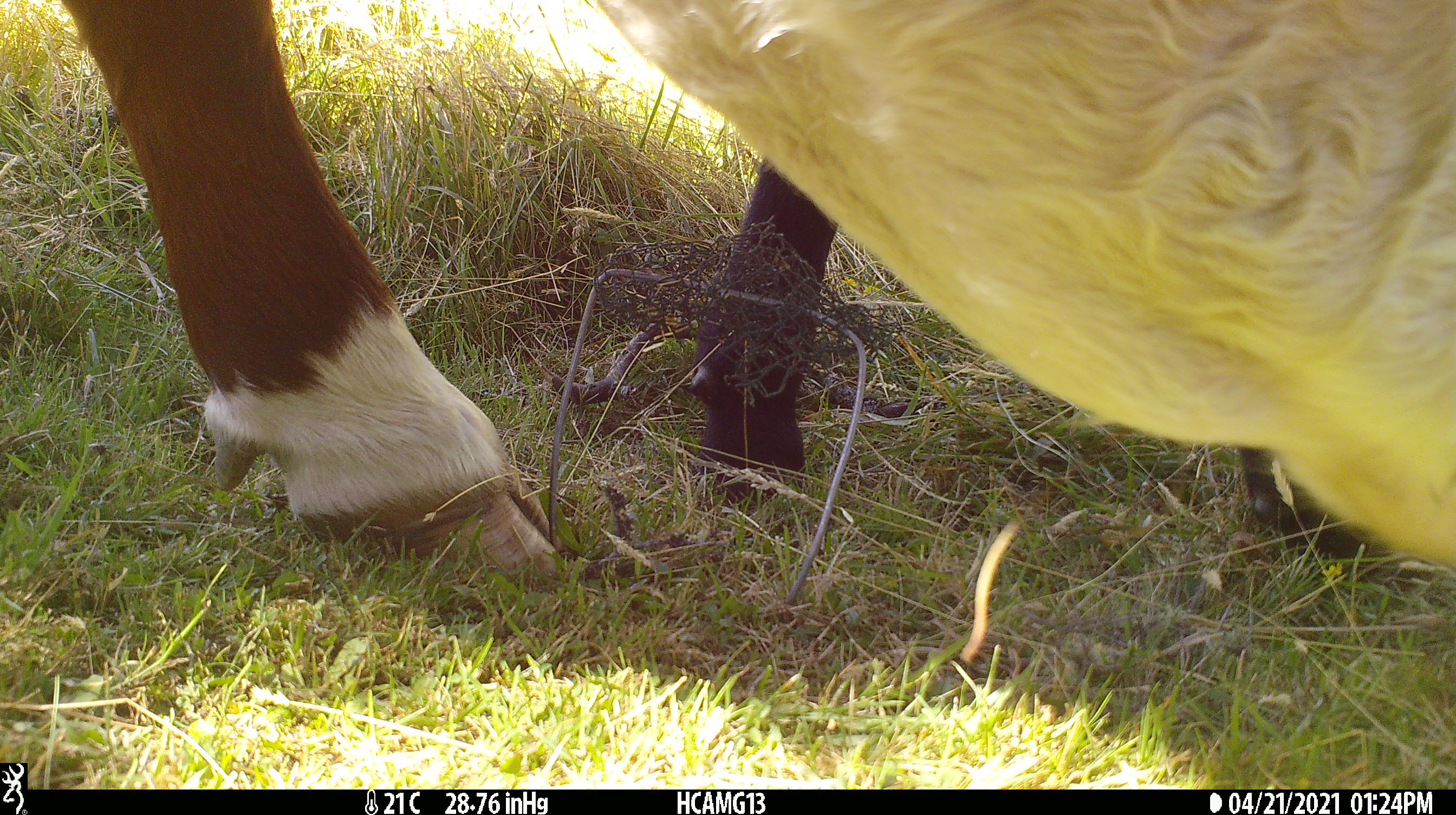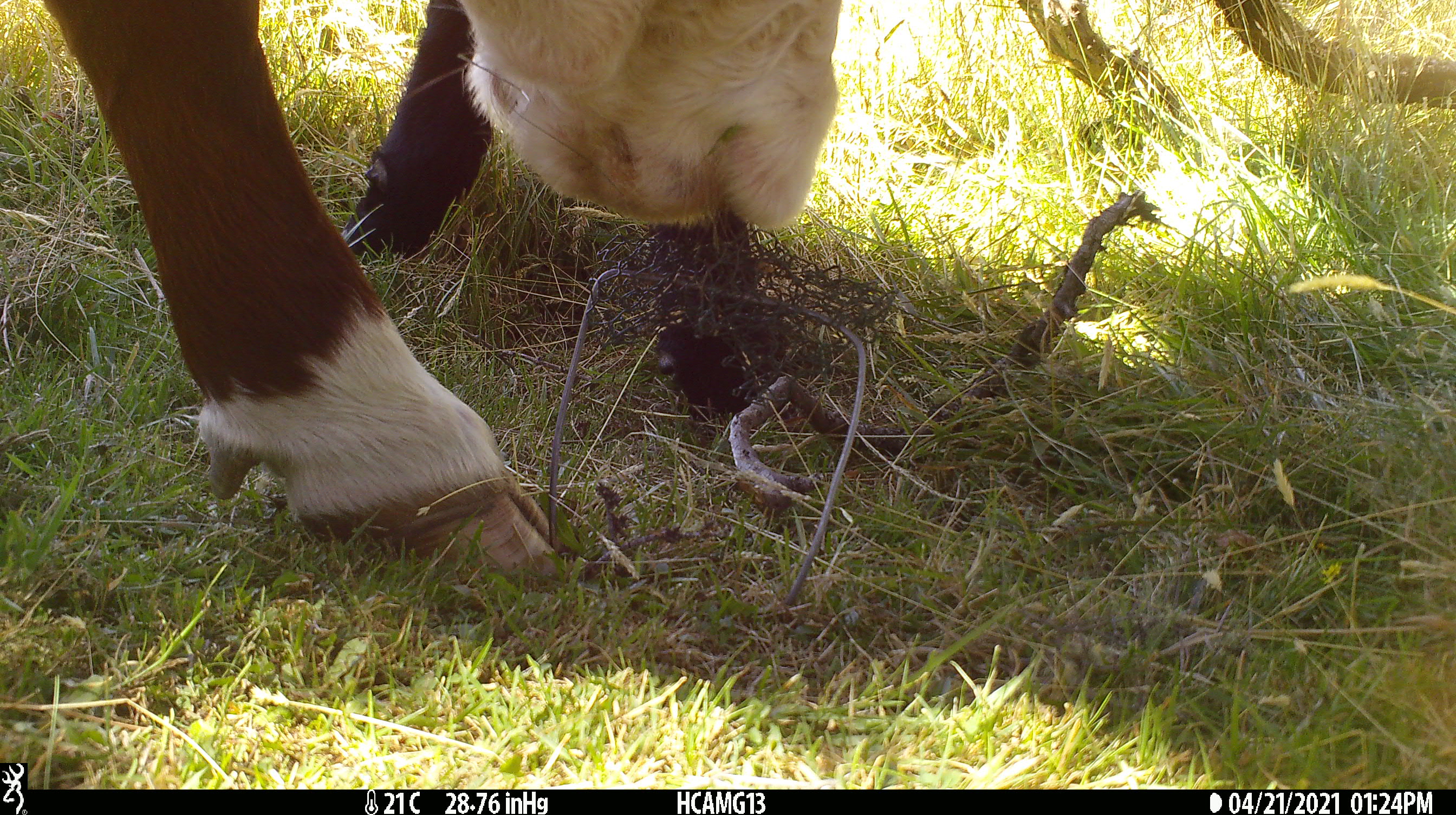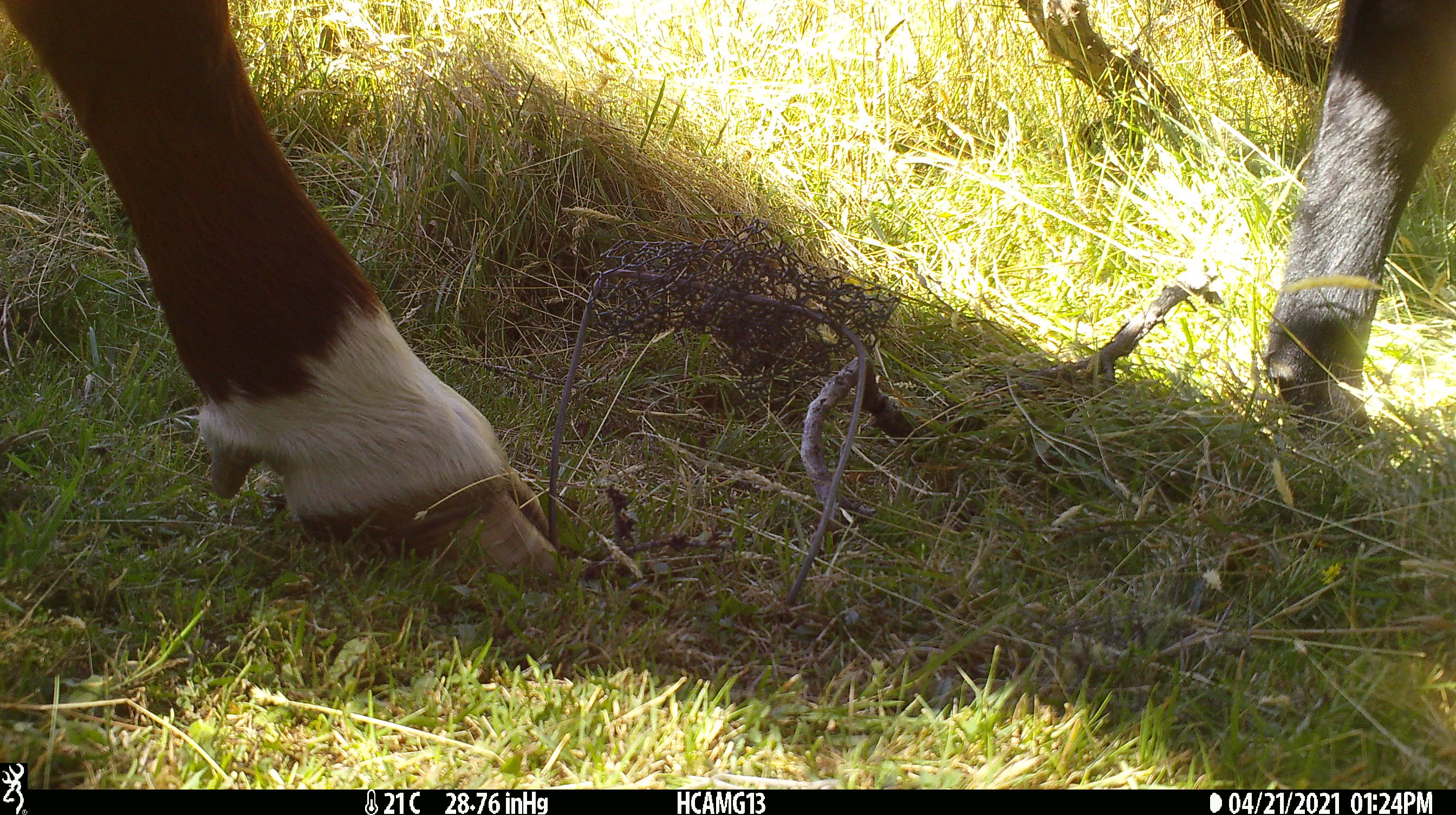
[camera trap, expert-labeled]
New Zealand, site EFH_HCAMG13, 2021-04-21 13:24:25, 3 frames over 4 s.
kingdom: Animalia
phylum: Chordata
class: Mammalia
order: Artiodactyla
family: Bovidae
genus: Bos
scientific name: Bos taurus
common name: domestic cow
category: cow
Cow (domestic cow) (Bos taurus).